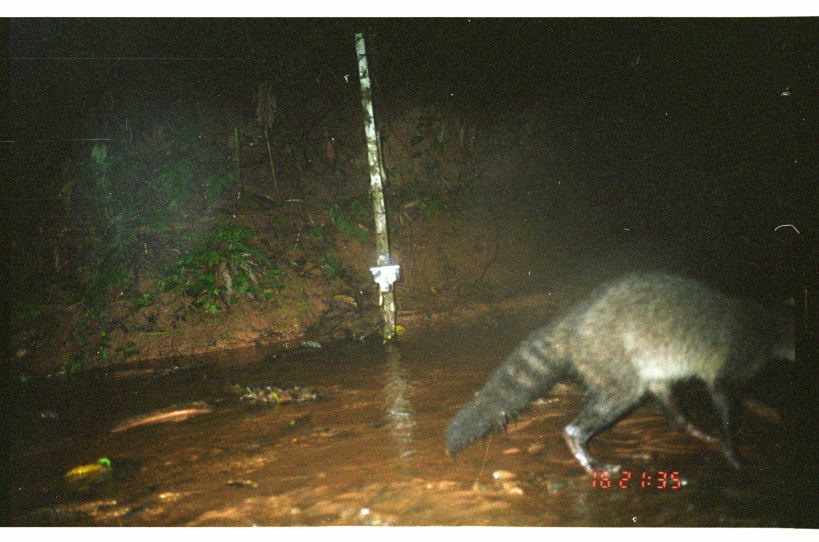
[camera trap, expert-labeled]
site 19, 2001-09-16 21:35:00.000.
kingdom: Animalia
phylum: Chordata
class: Mammalia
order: Carnivora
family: Procyonidae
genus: Procyon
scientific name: Procyon cancrivorus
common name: crab-eating raccoon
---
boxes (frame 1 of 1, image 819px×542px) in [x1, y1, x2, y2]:
procyon cancrivorus: [442, 266, 797, 478]